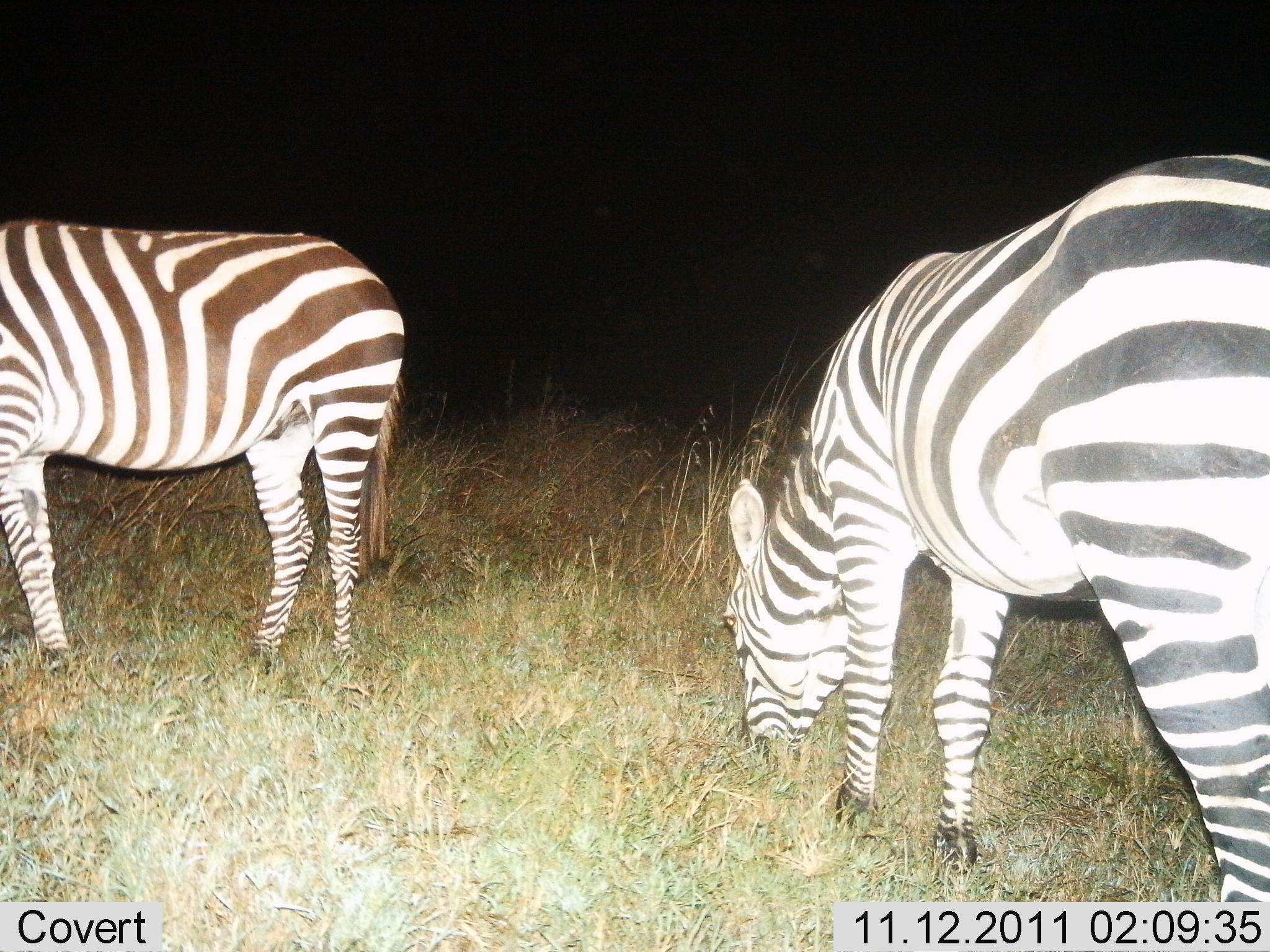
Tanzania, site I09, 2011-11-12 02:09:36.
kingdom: Animalia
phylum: Chordata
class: Mammalia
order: Perissodactyla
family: Equidae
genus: Equus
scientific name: Equus quagga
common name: plains zebra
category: zebra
Zebra (plains zebra) (Equus quagga), count 2. Behavior (volunteer vote fractions): standing 36%, resting 0%, moving 0%, interacting 0%. Young present (vote fraction): 0%. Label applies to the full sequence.